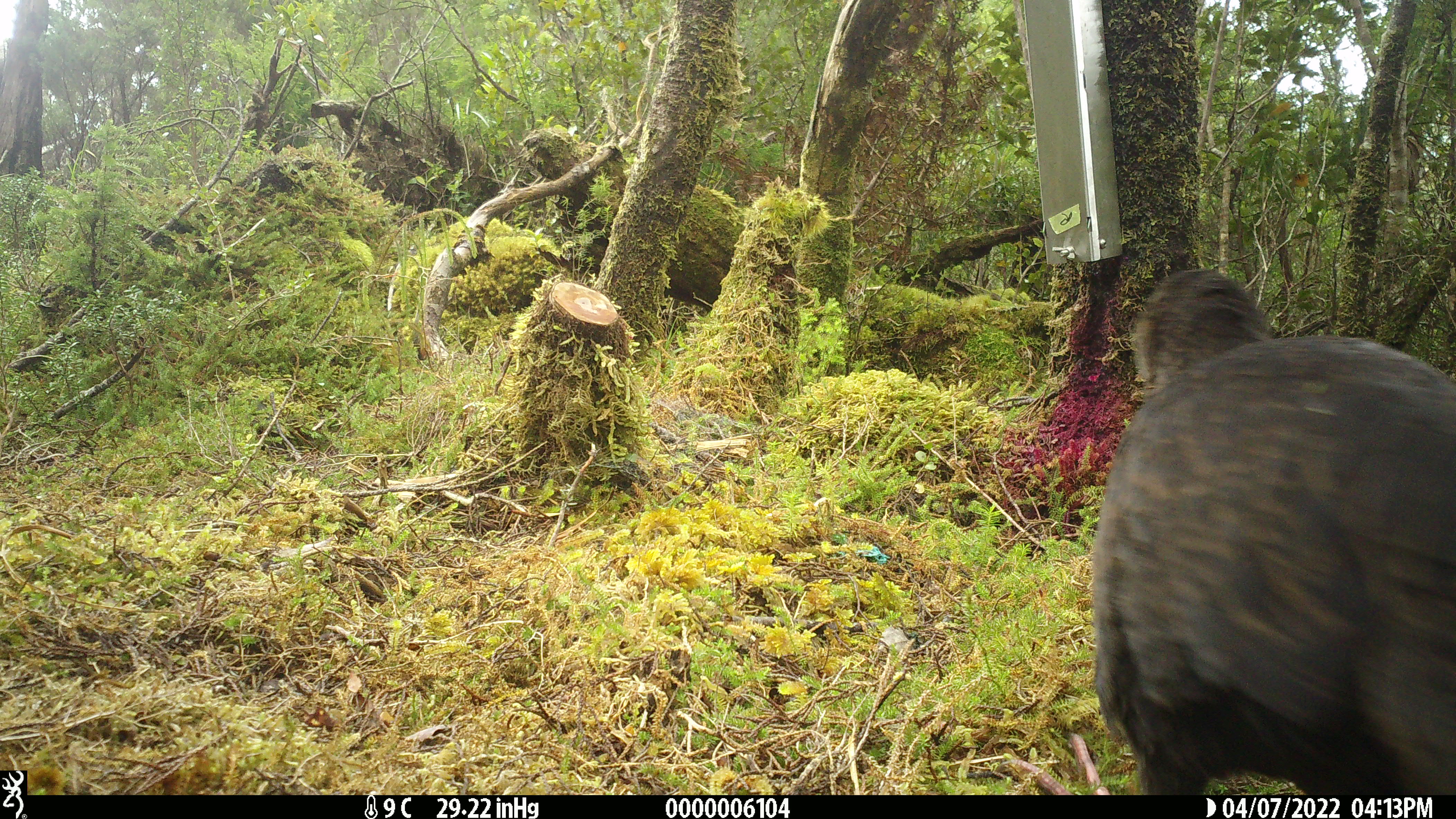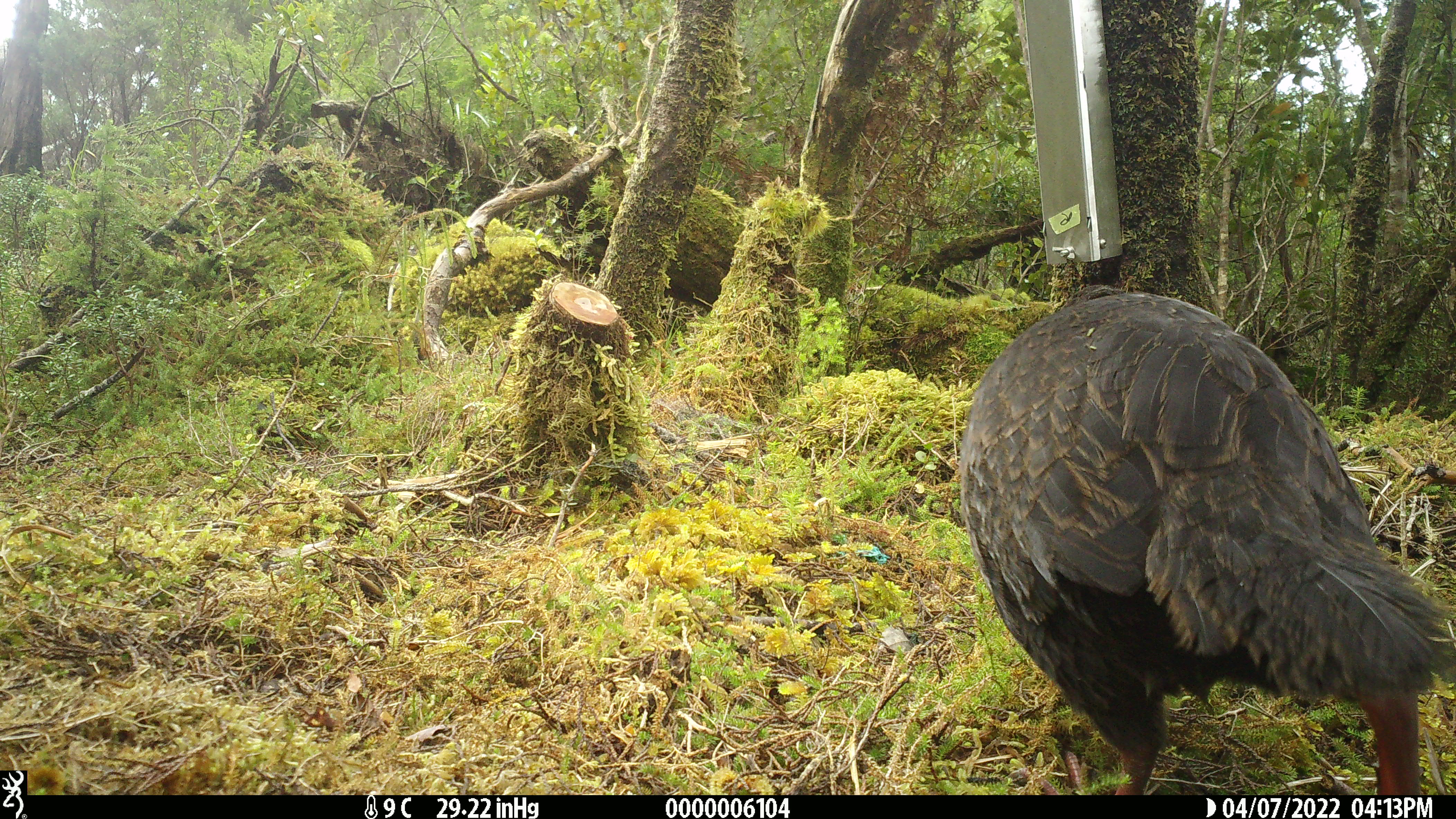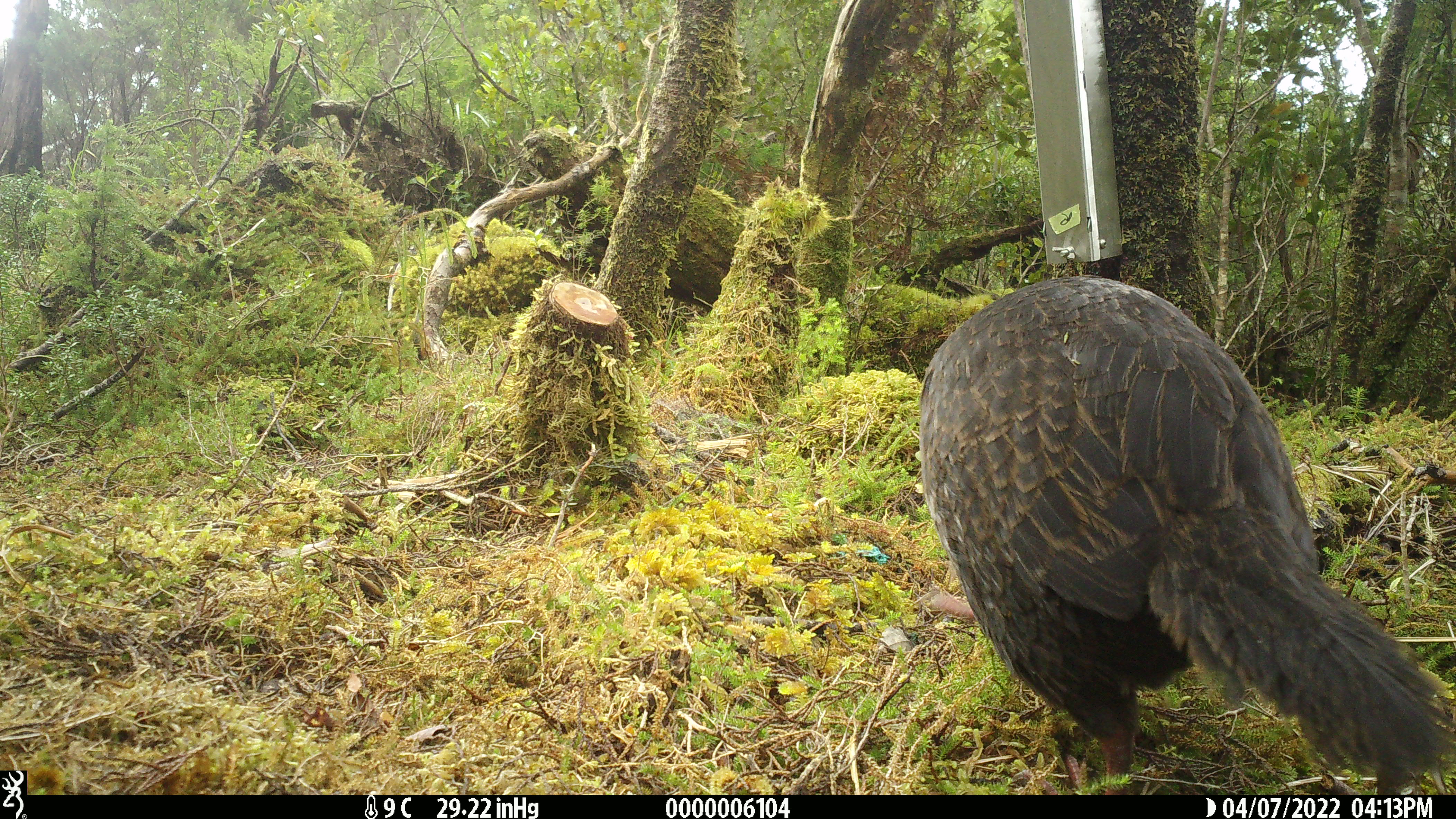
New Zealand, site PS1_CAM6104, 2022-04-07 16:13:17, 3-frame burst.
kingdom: Animalia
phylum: Chordata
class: Aves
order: Gruiformes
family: Rallidae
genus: Gallirallus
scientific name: Gallirallus australis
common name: weka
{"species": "weka (Gallirallus australis)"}